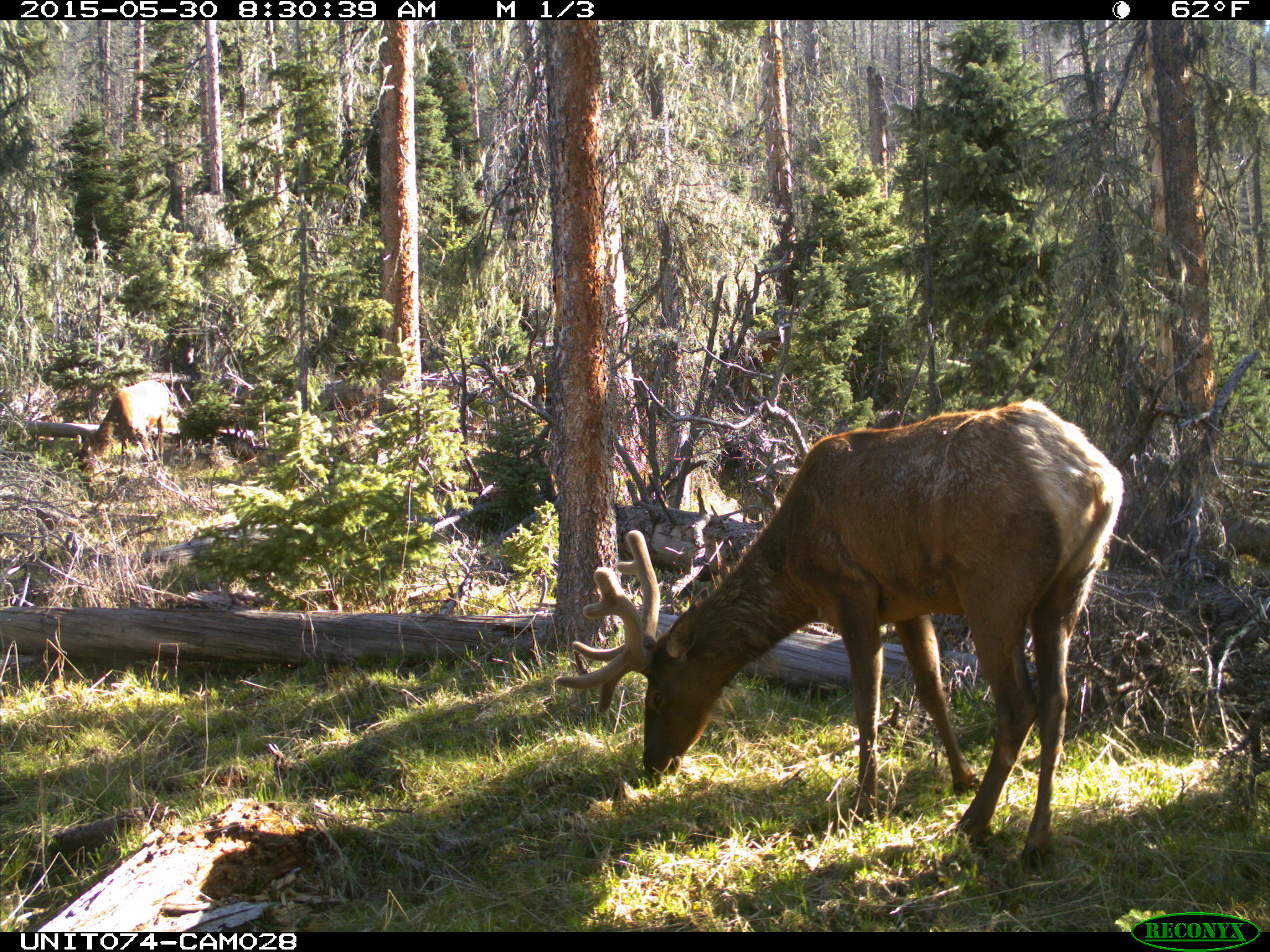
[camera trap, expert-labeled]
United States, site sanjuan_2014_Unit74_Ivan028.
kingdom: Animalia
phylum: Chordata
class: Mammalia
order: Artiodactyla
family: Cervidae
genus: Cervus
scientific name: Cervus elaphus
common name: red deer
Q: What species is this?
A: Cervus elaphus (red deer).